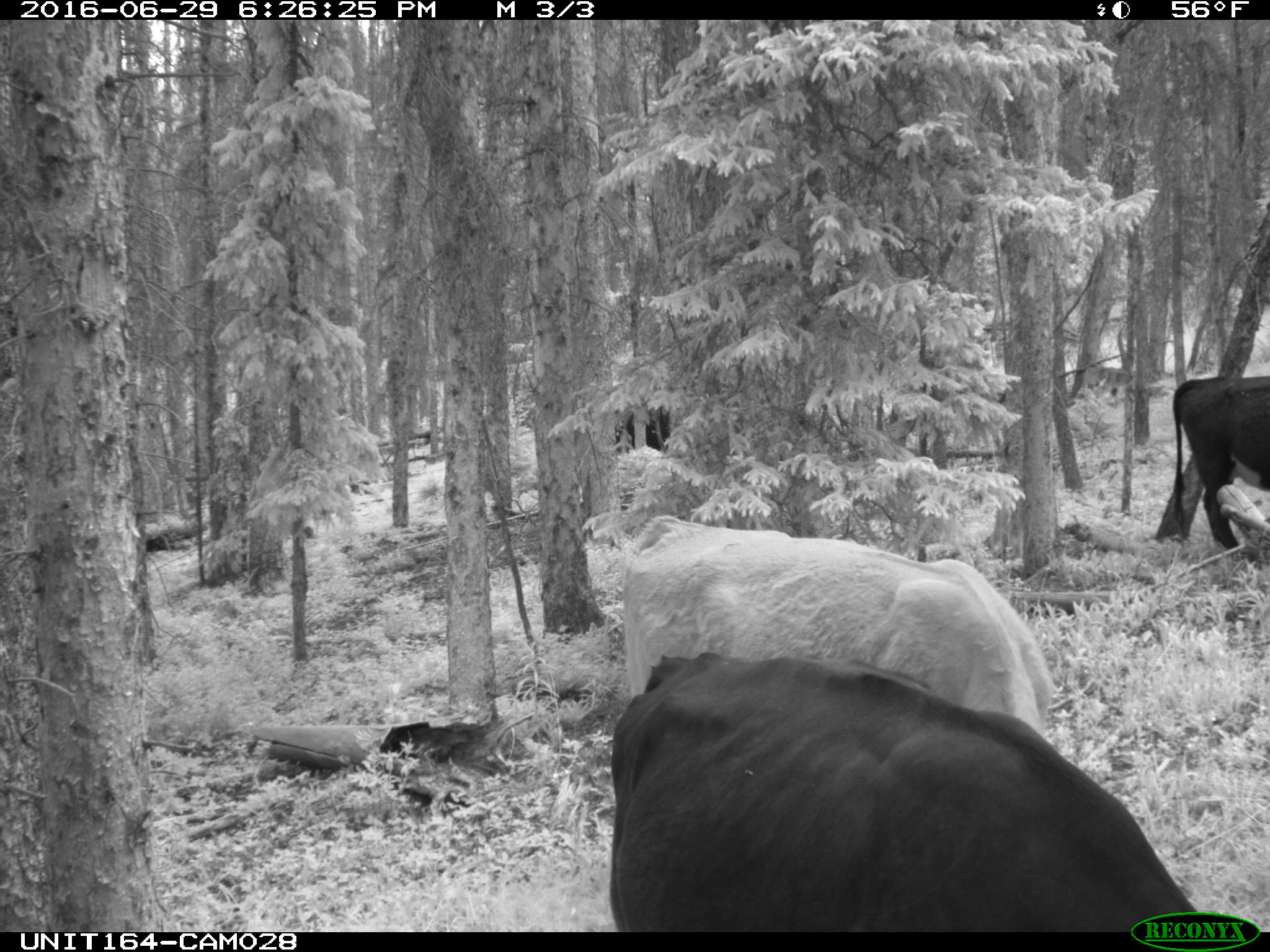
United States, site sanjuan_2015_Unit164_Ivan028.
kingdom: Animalia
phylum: Chordata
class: Mammalia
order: Artiodactyla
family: Bovidae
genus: Bos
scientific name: Bos taurus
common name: domestic cow